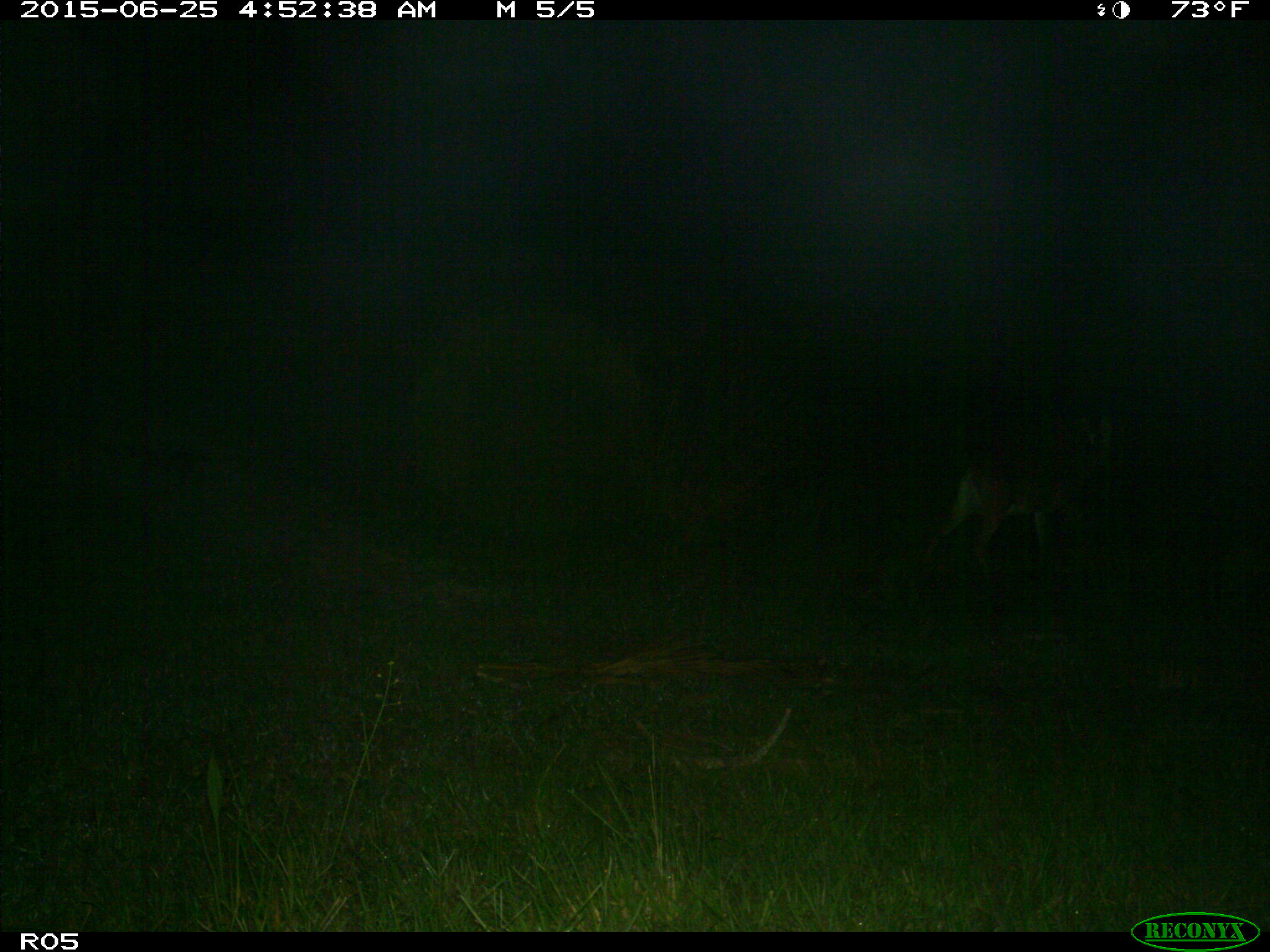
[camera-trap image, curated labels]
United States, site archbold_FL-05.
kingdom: Animalia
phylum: Chordata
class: Mammalia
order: Artiodactyla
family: Cervidae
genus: Odocoileus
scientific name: Odocoileus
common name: deer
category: unidentified deer